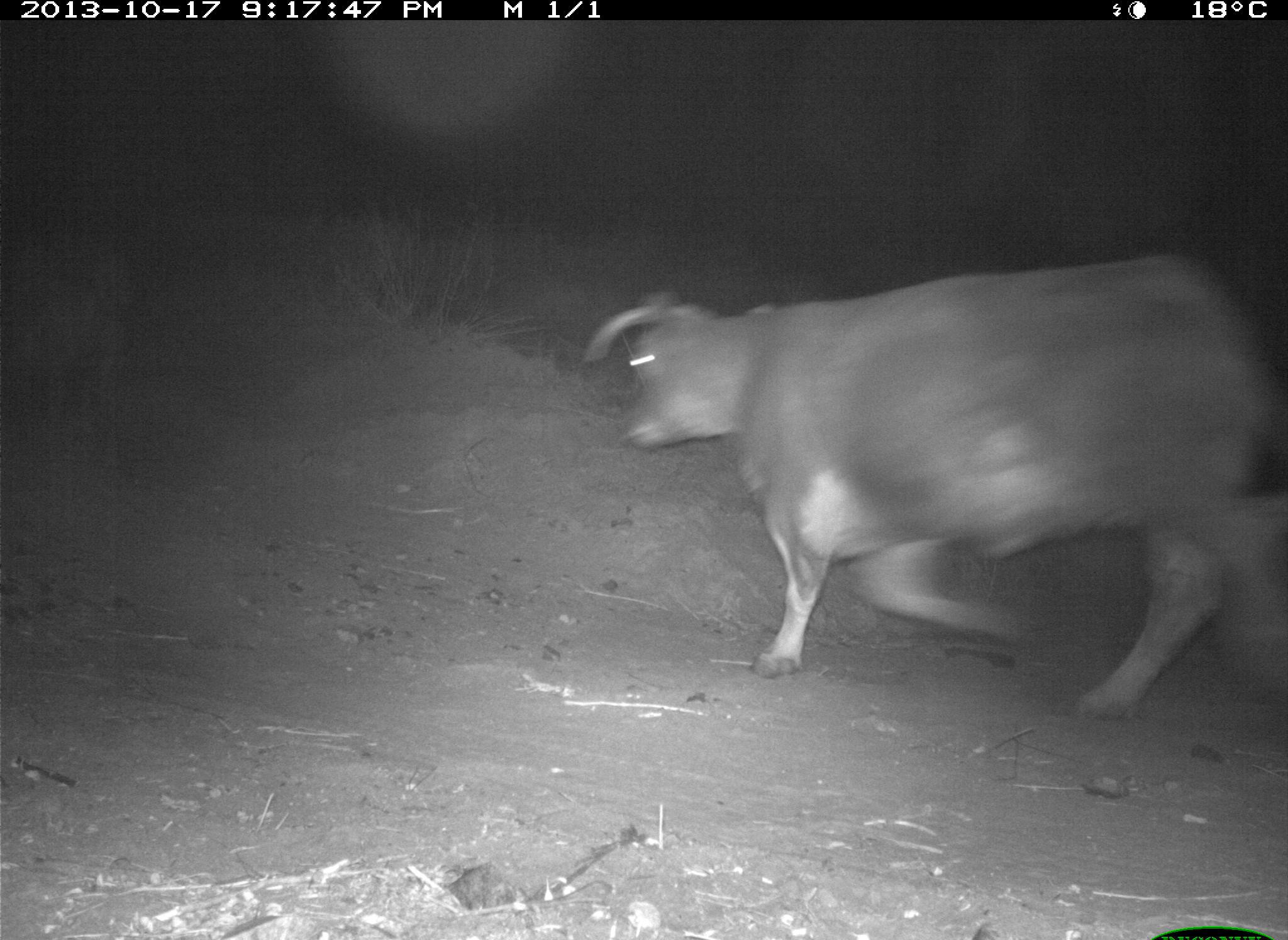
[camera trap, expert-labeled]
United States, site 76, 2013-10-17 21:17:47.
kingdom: Animalia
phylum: Chordata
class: Mammalia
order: Artiodactyla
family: Bovidae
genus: Bos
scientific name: Bos taurus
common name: cow